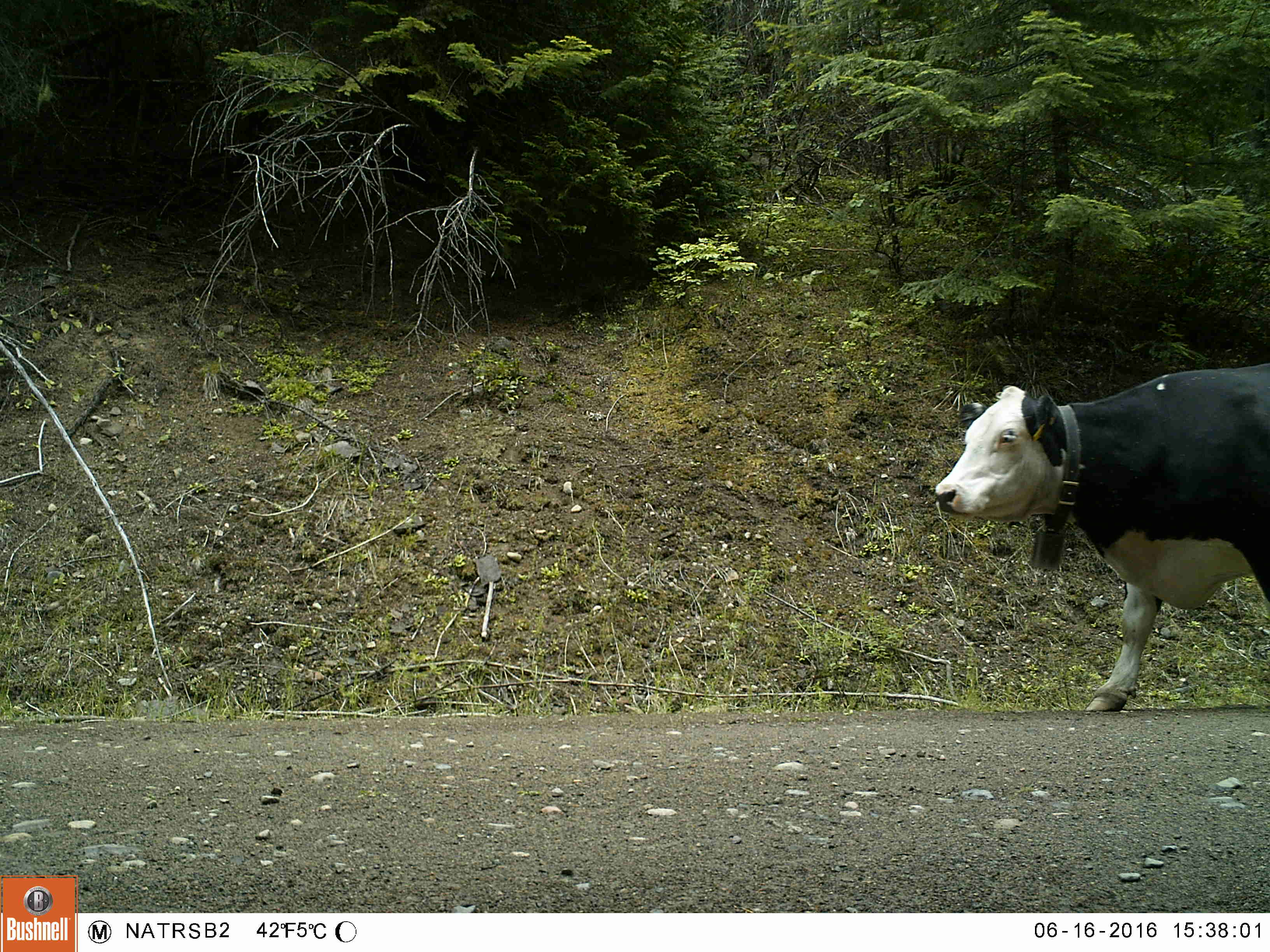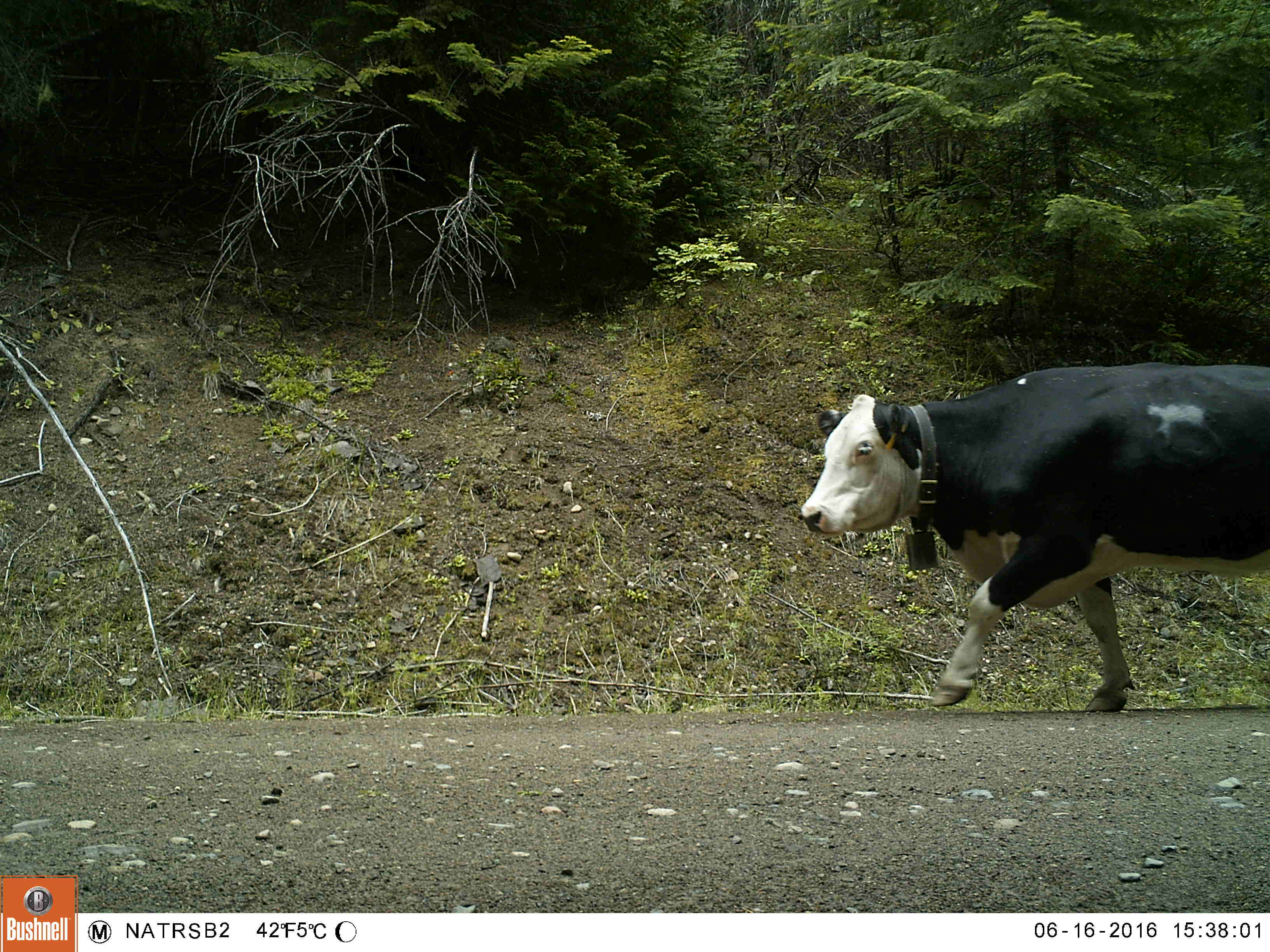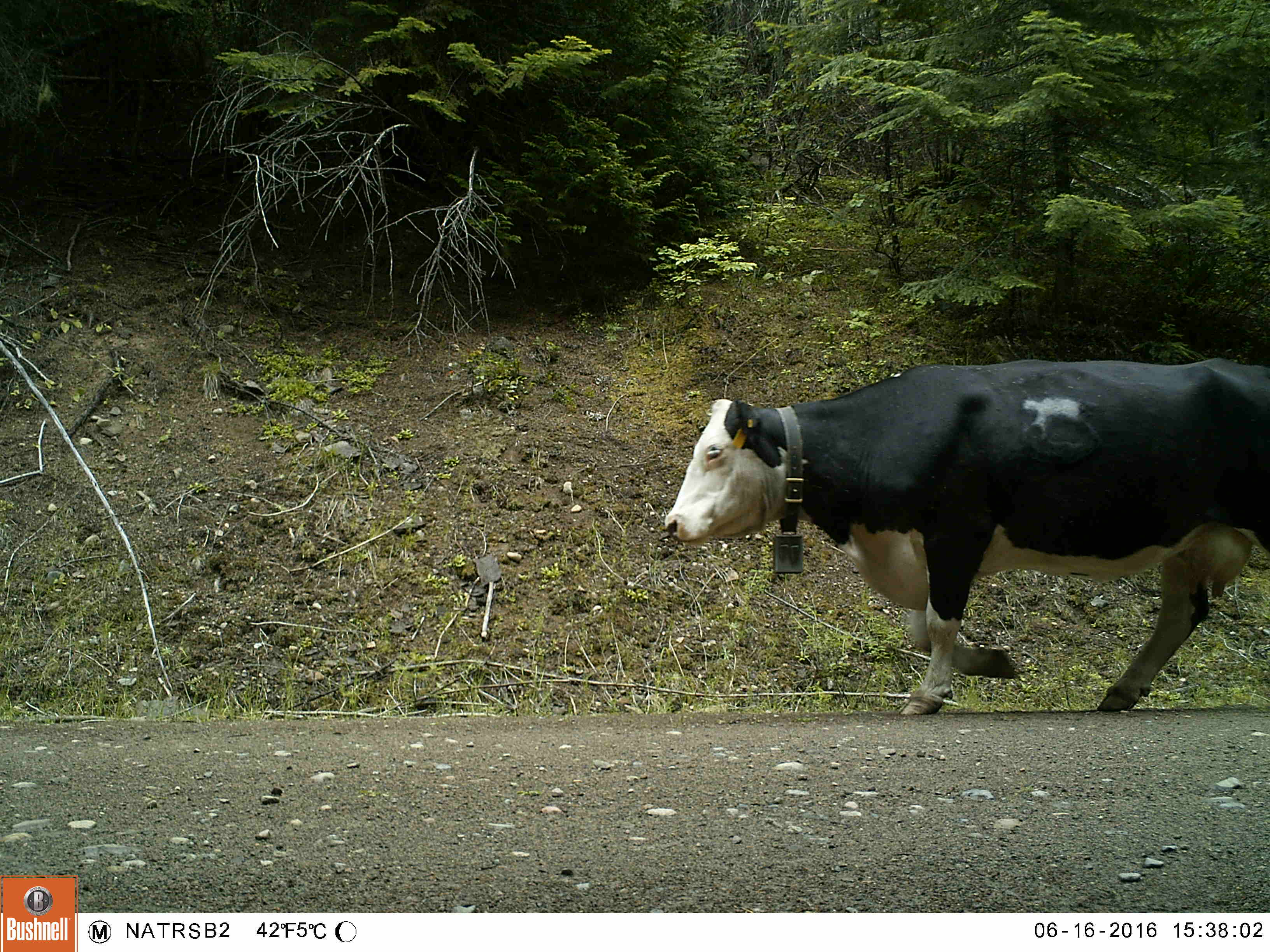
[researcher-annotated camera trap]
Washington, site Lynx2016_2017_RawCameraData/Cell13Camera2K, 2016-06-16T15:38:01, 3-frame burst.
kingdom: Animalia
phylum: Chordata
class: Mammalia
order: Artiodactyla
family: Bovidae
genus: Bos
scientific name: Bos taurus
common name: domestic cattle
Domestic cattle (Bos taurus). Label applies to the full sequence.